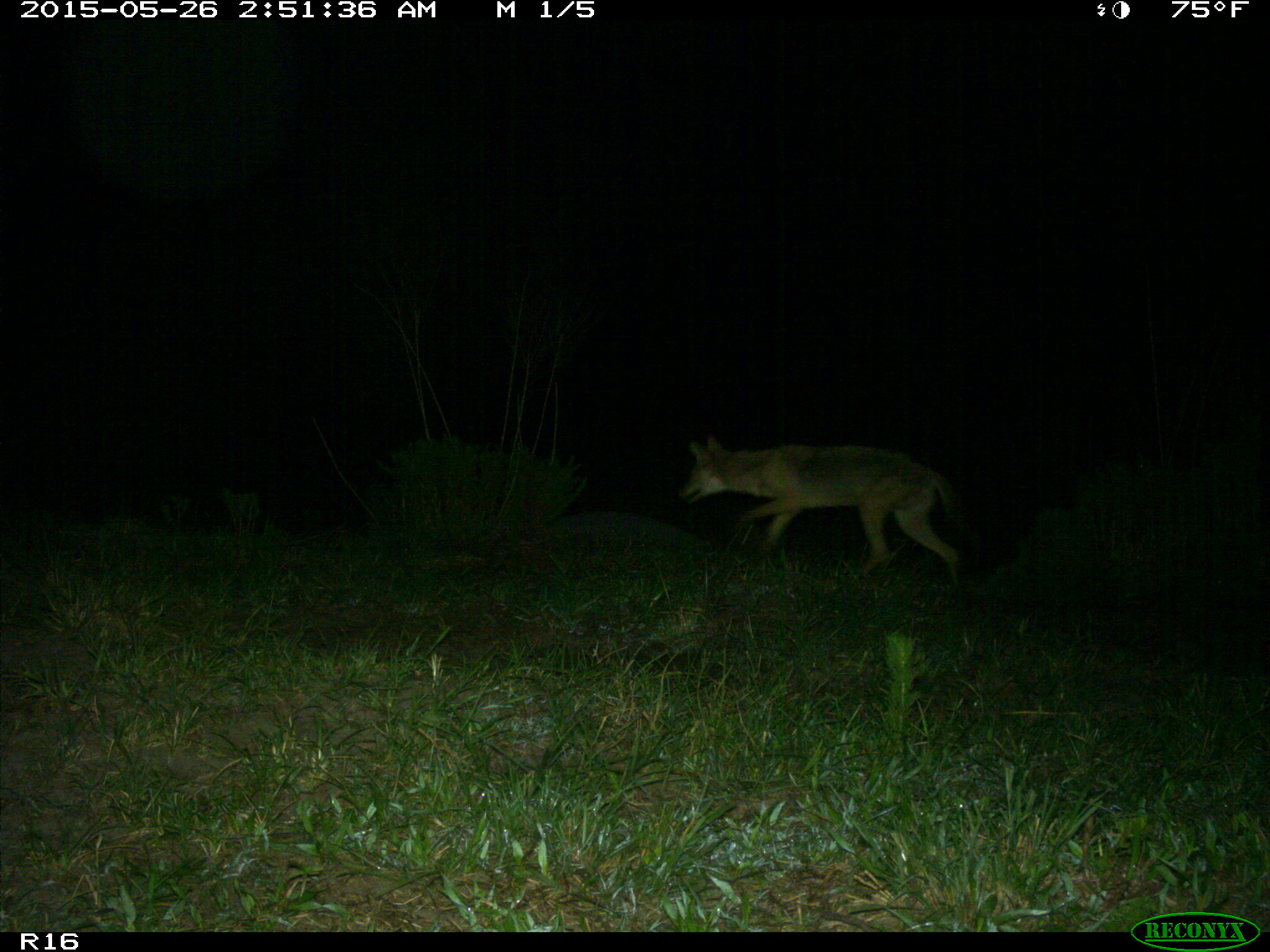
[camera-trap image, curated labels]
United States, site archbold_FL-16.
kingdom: Animalia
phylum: Chordata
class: Mammalia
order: Carnivora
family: Canidae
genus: Canis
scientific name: Canis latrans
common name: coyote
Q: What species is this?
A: Canis latrans (coyote).